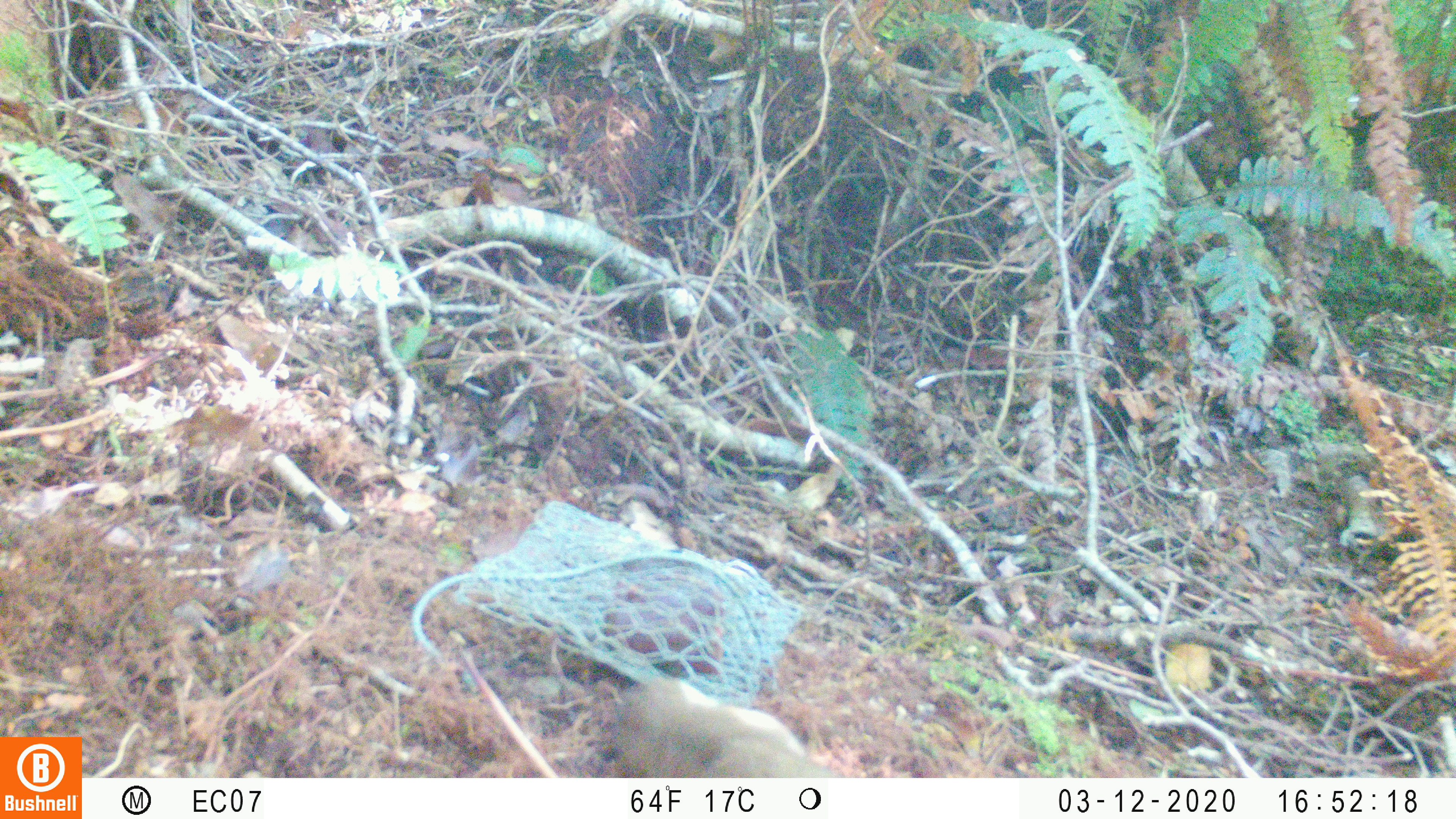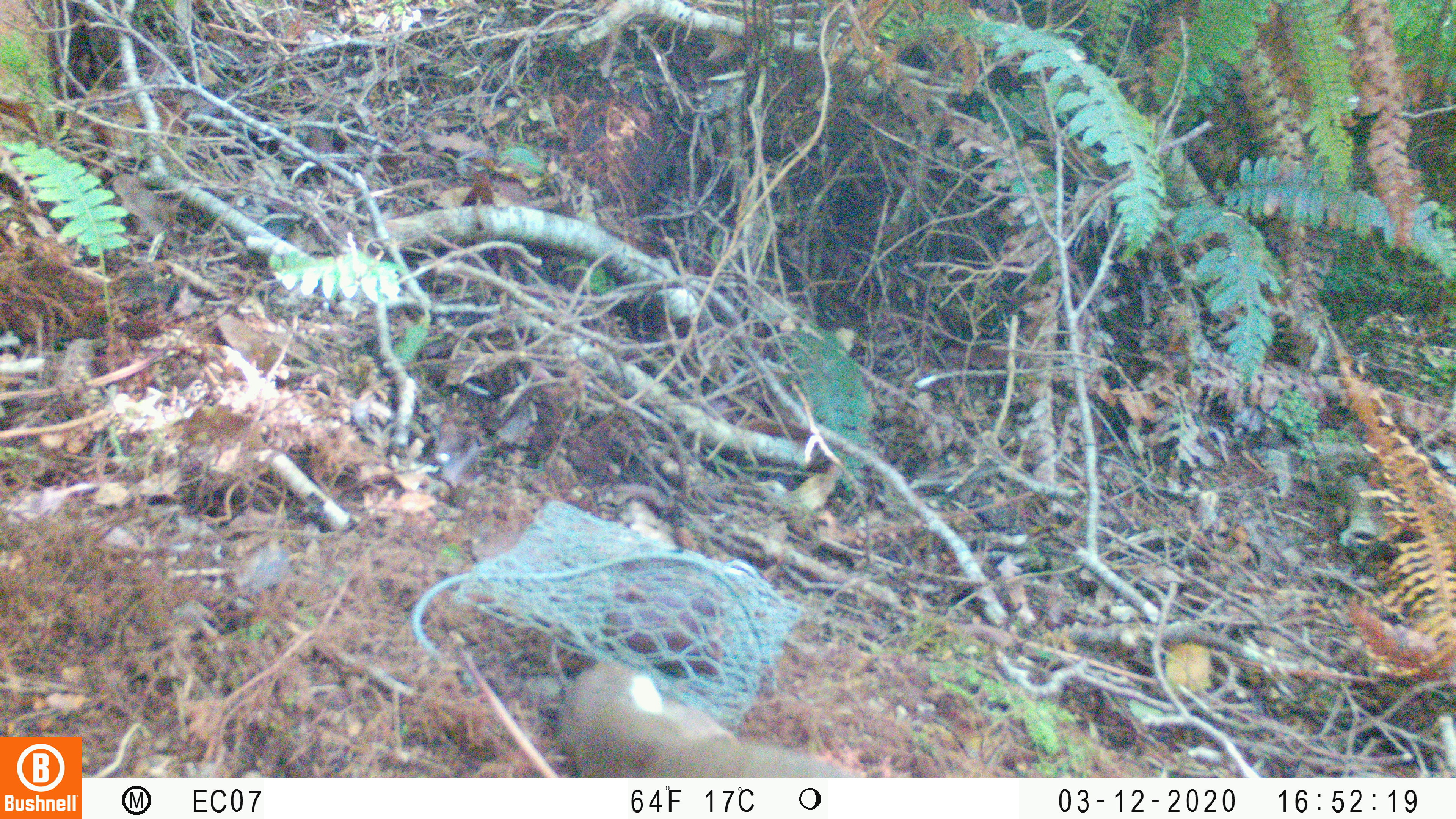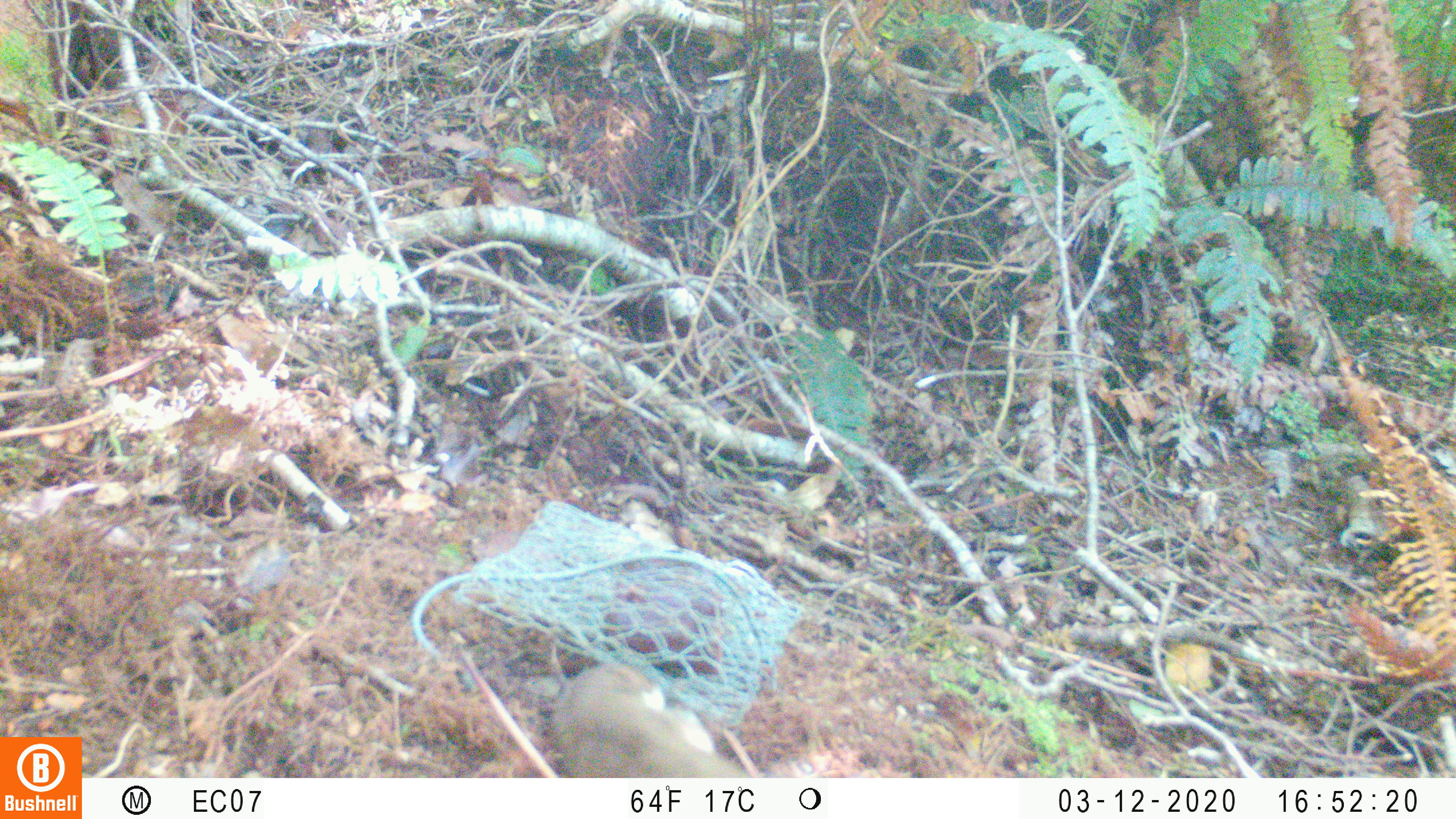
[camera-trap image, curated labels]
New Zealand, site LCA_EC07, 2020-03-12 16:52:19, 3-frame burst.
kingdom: Animalia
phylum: Chordata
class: Mammalia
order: Carnivora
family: Mustelidae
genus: Mustela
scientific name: Mustela erminea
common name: stoat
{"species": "stoat (Mustela erminea)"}